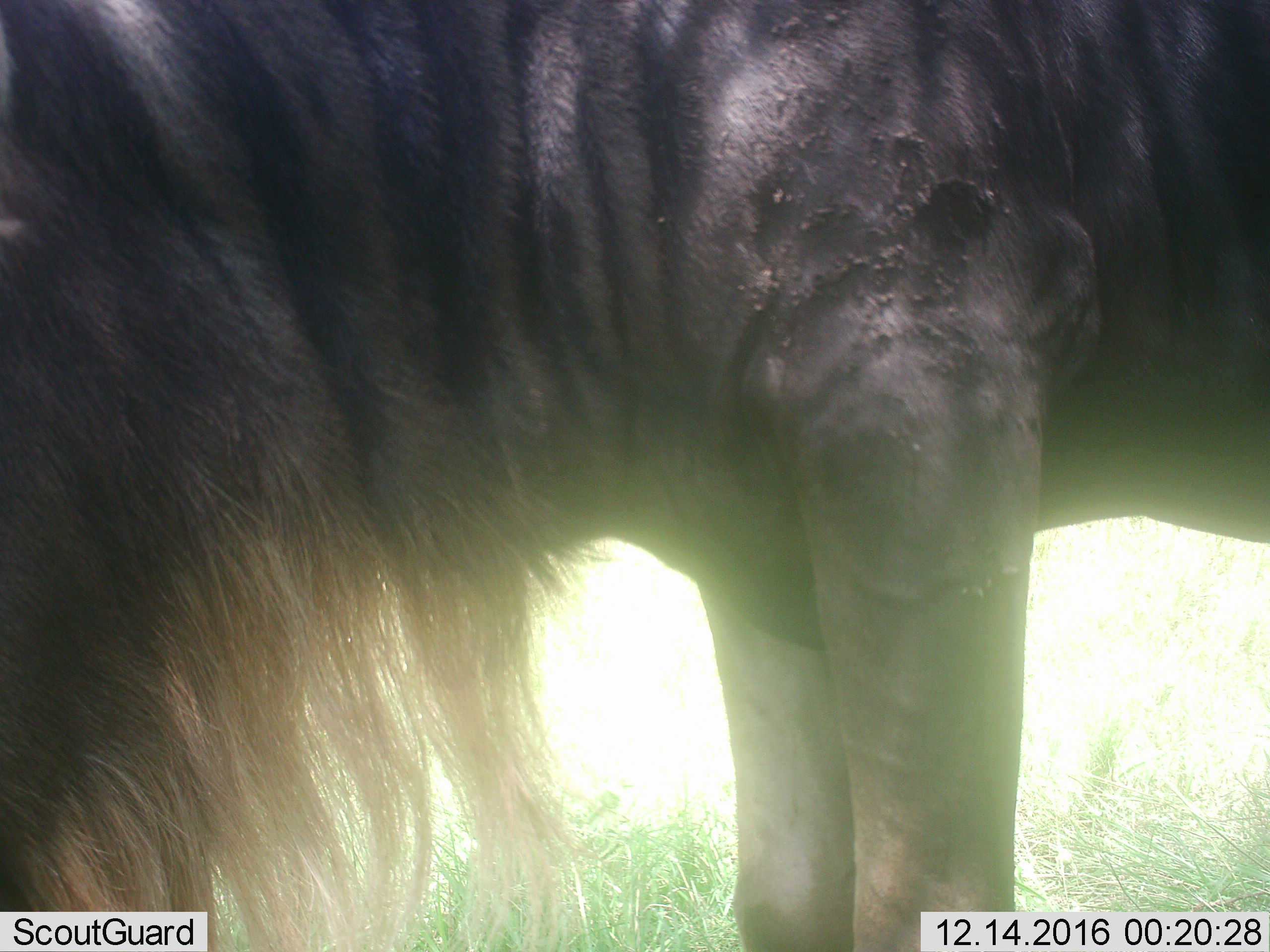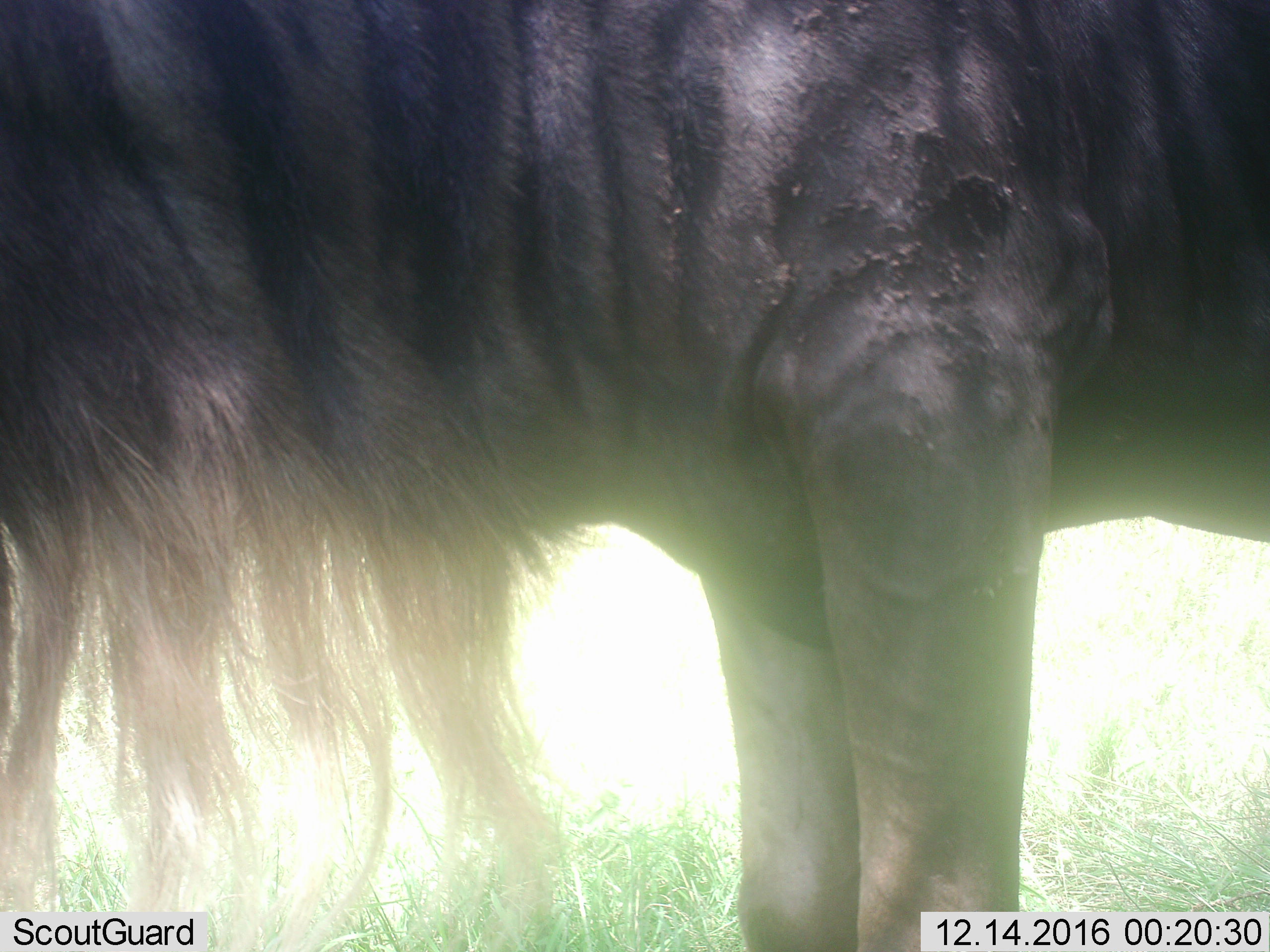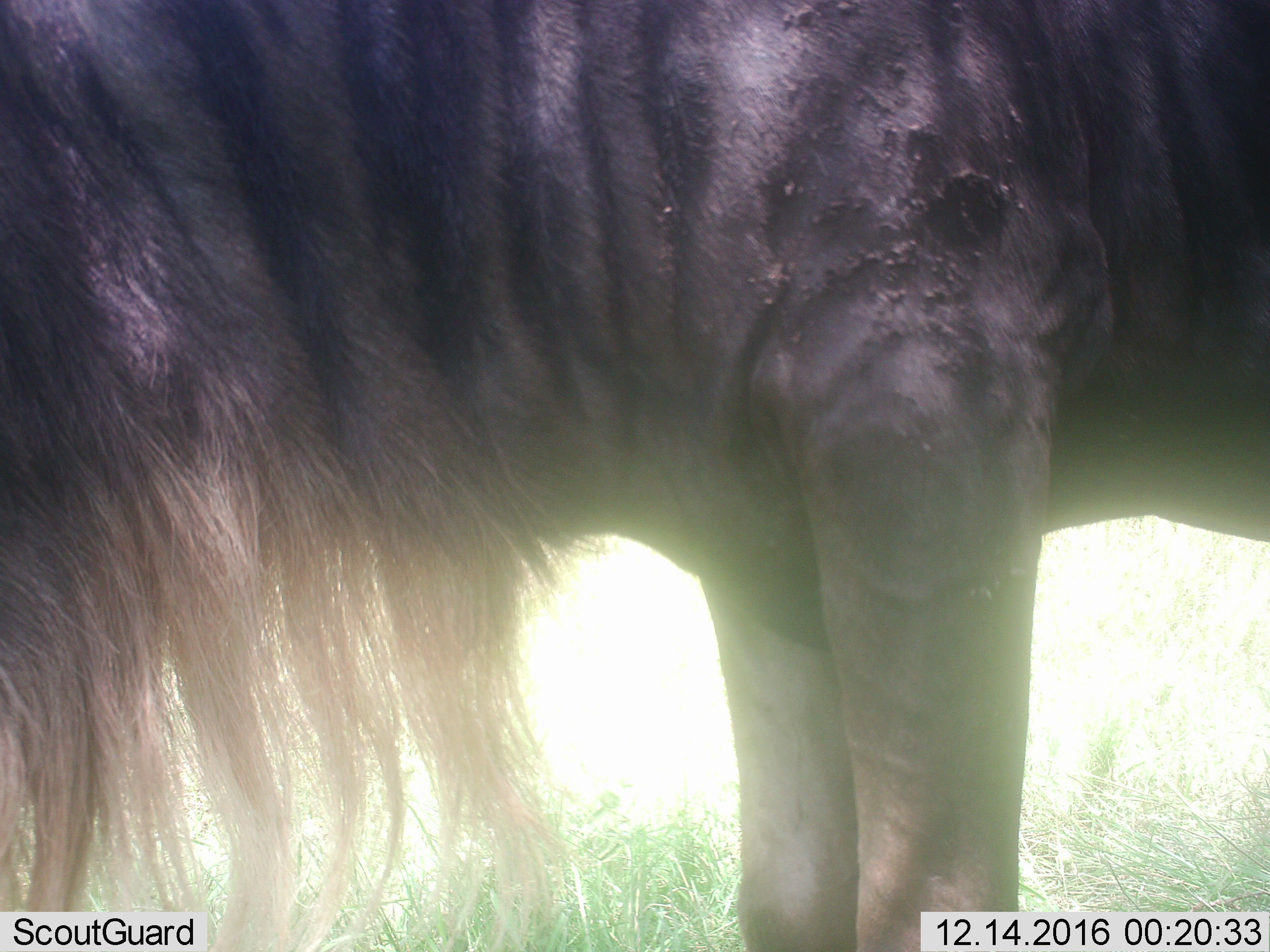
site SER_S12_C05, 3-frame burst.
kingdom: Animalia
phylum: Chordata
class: Mammalia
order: Artiodactyla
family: Bovidae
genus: Connochaetes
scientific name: Connochaetes taurinus taurinus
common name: blue wildebeest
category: wildebeestblue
Wildebeestblue (blue wildebeest) (Connochaetes taurinus taurinus), count 1. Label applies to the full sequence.